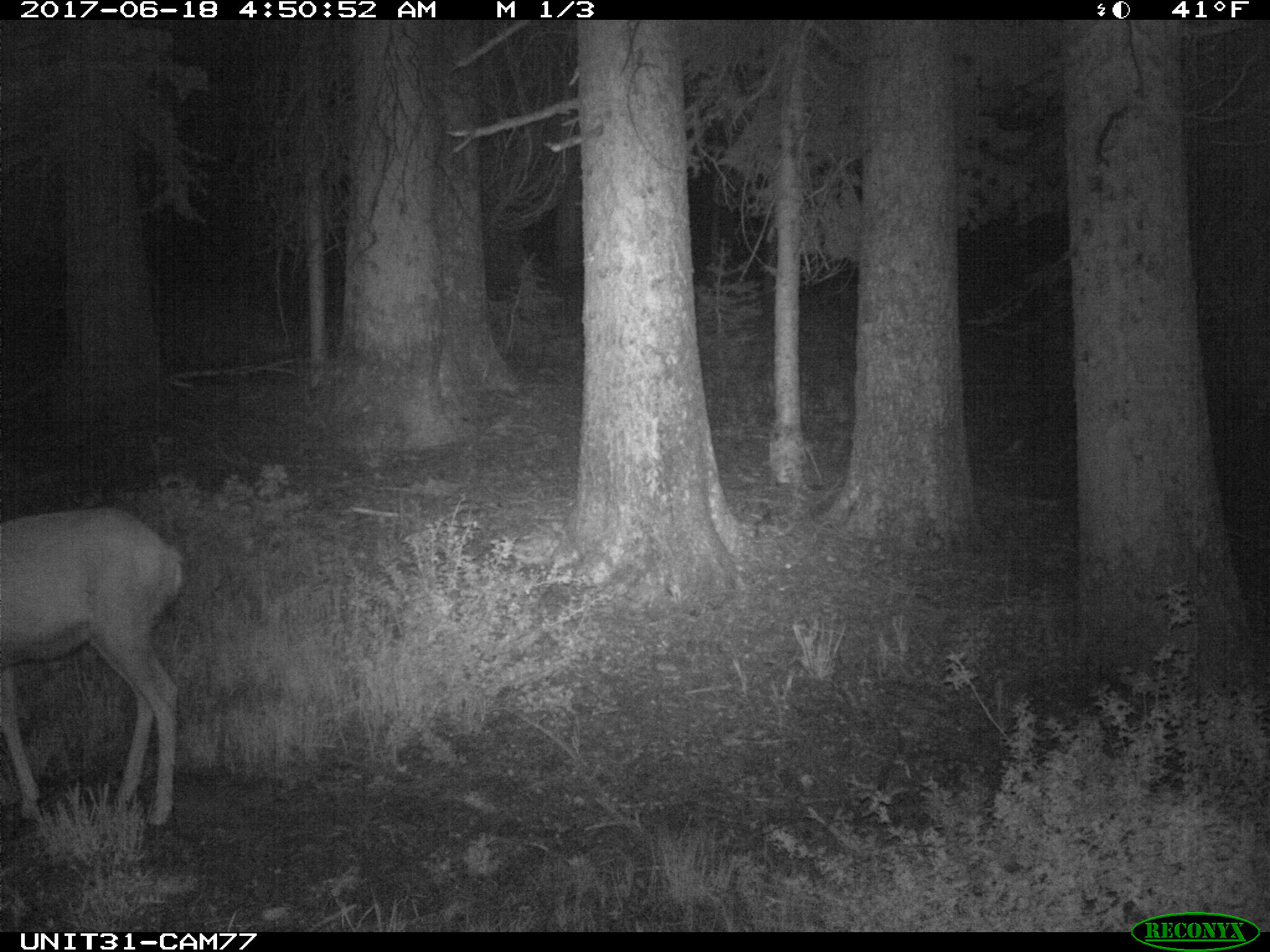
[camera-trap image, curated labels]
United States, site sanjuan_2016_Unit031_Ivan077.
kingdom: Animalia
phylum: Chordata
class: Mammalia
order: Artiodactyla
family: Cervidae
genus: Odocoileus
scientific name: Odocoileus hemionus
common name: mule deer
Odocoileus hemionus (mule deer).